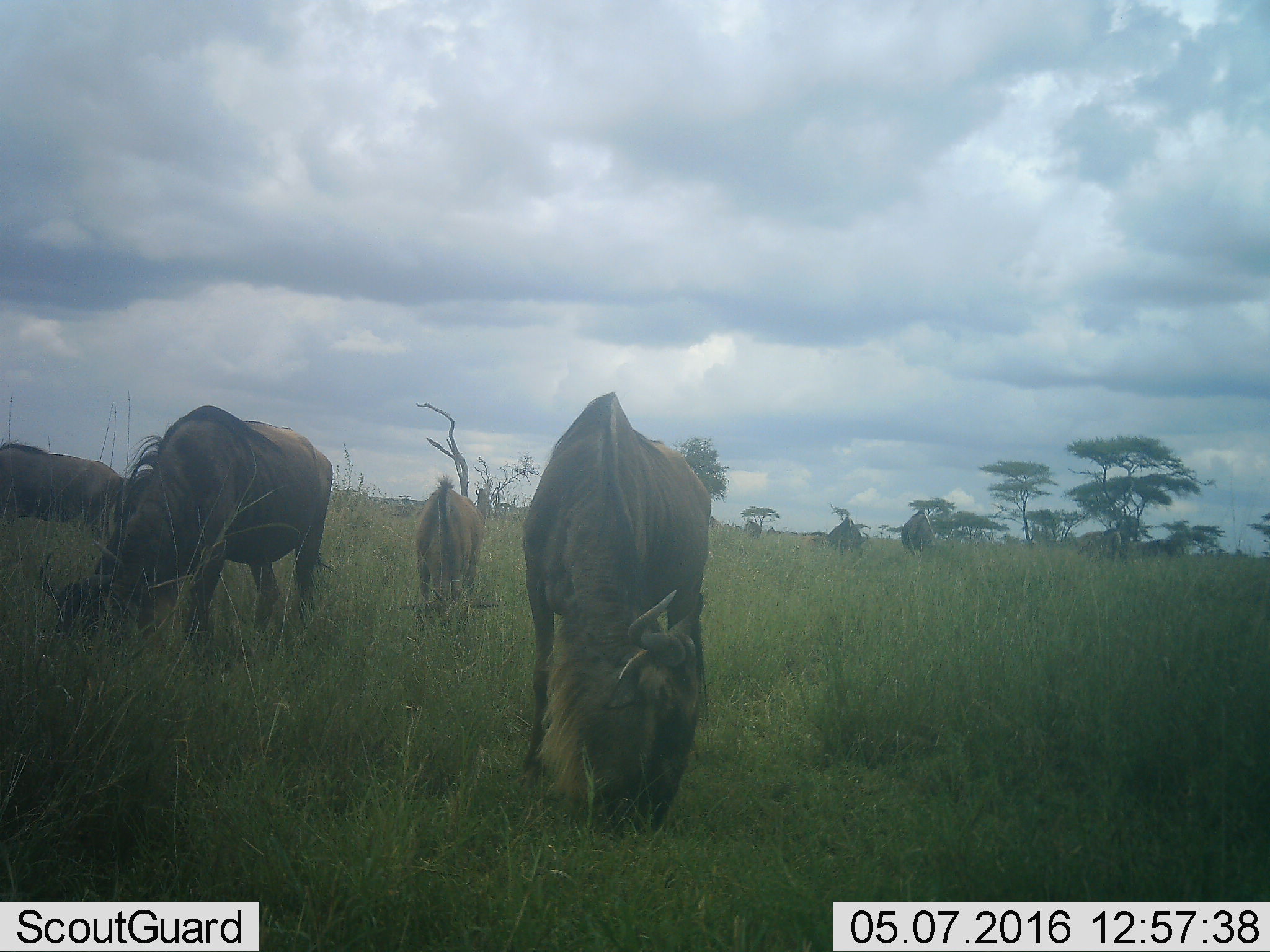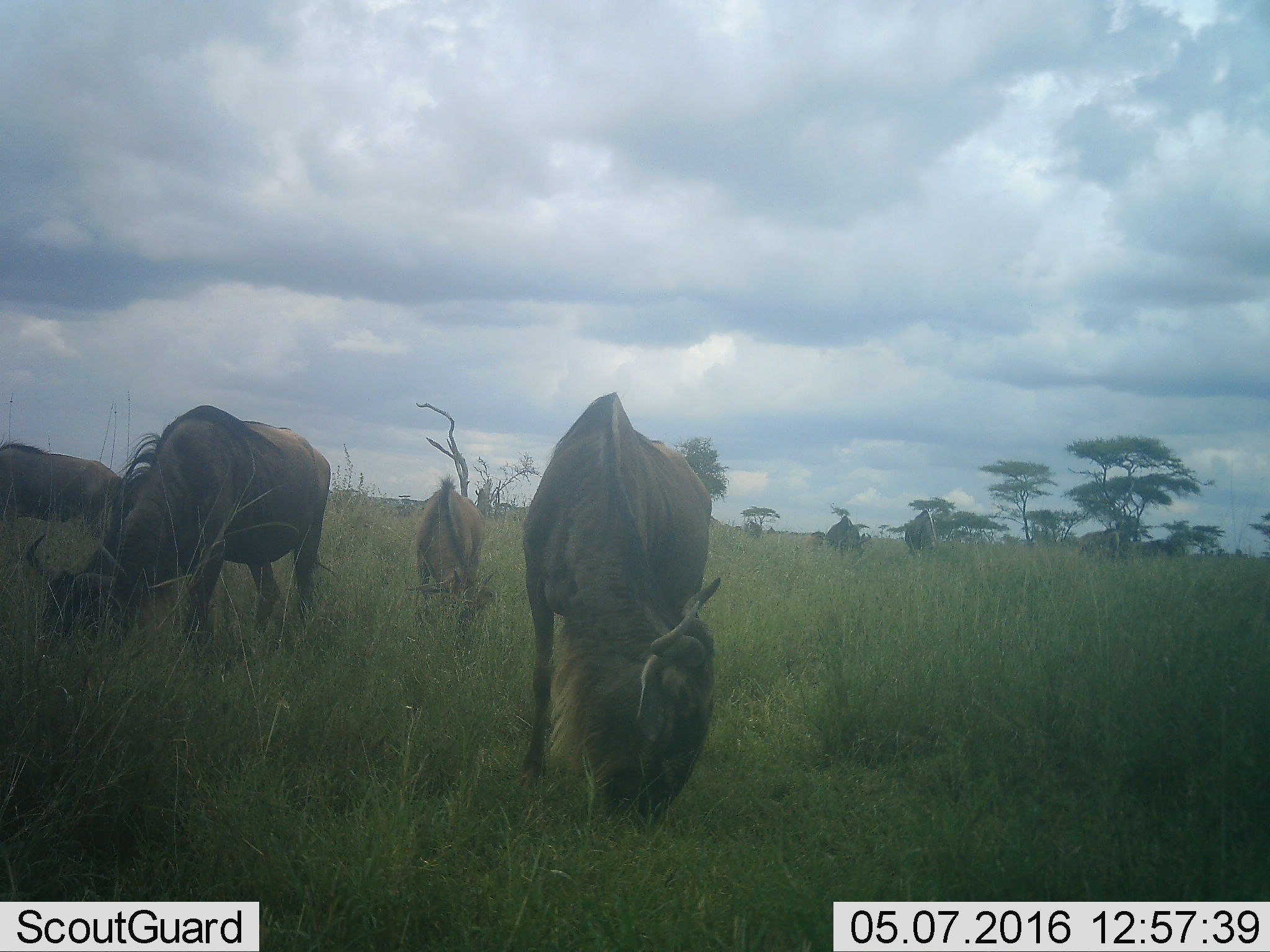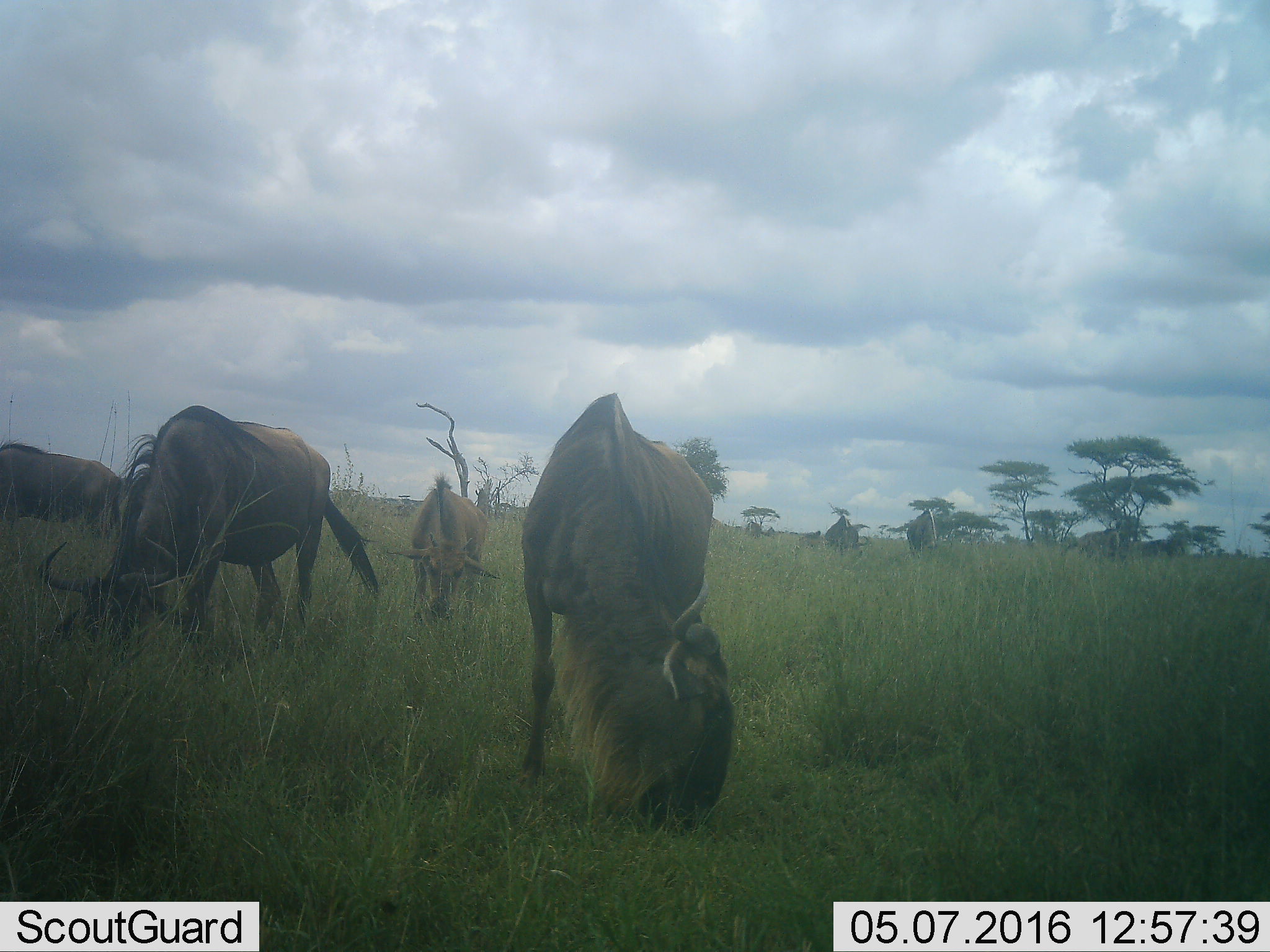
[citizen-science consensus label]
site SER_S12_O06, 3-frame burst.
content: unidentified animal